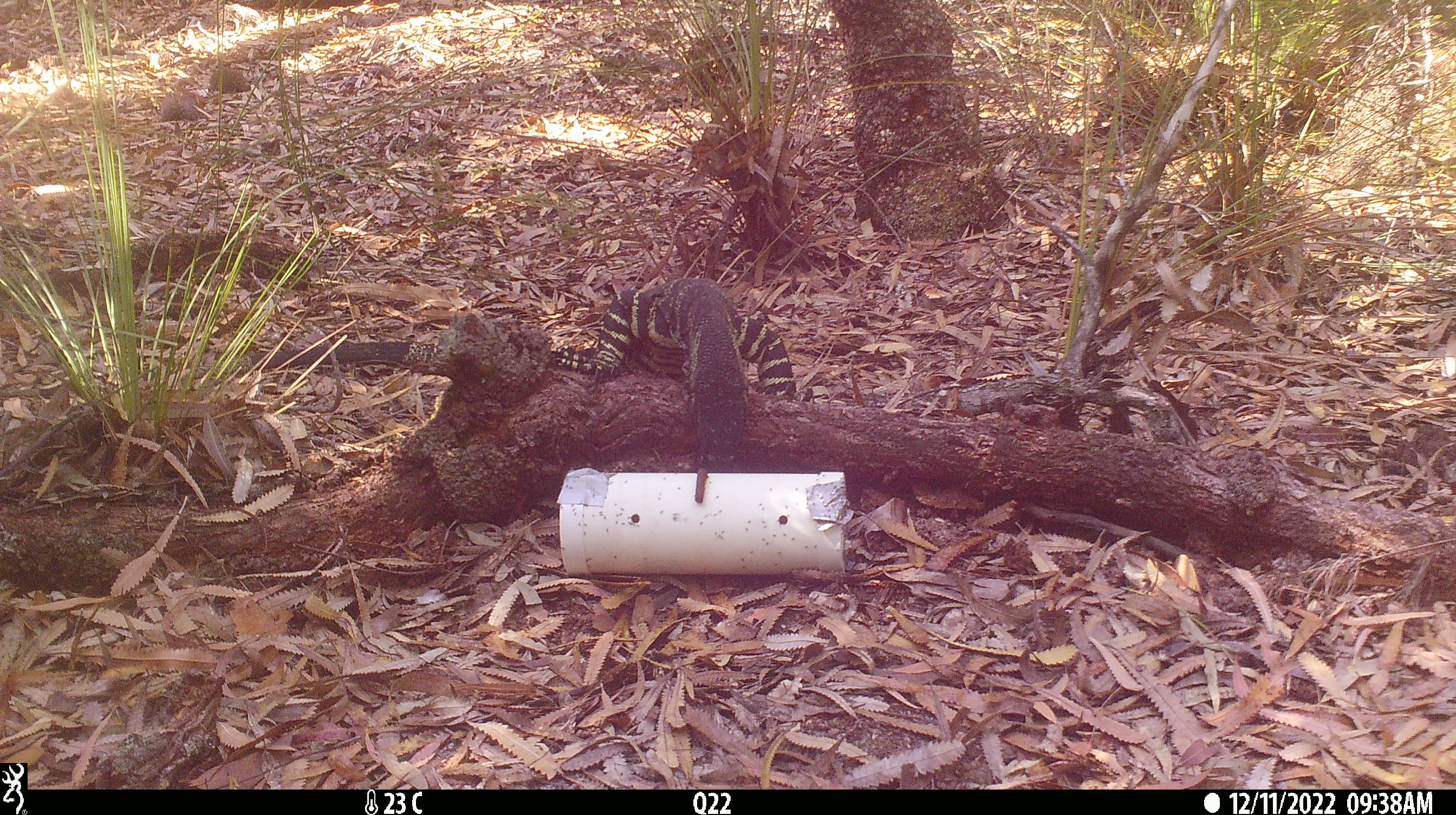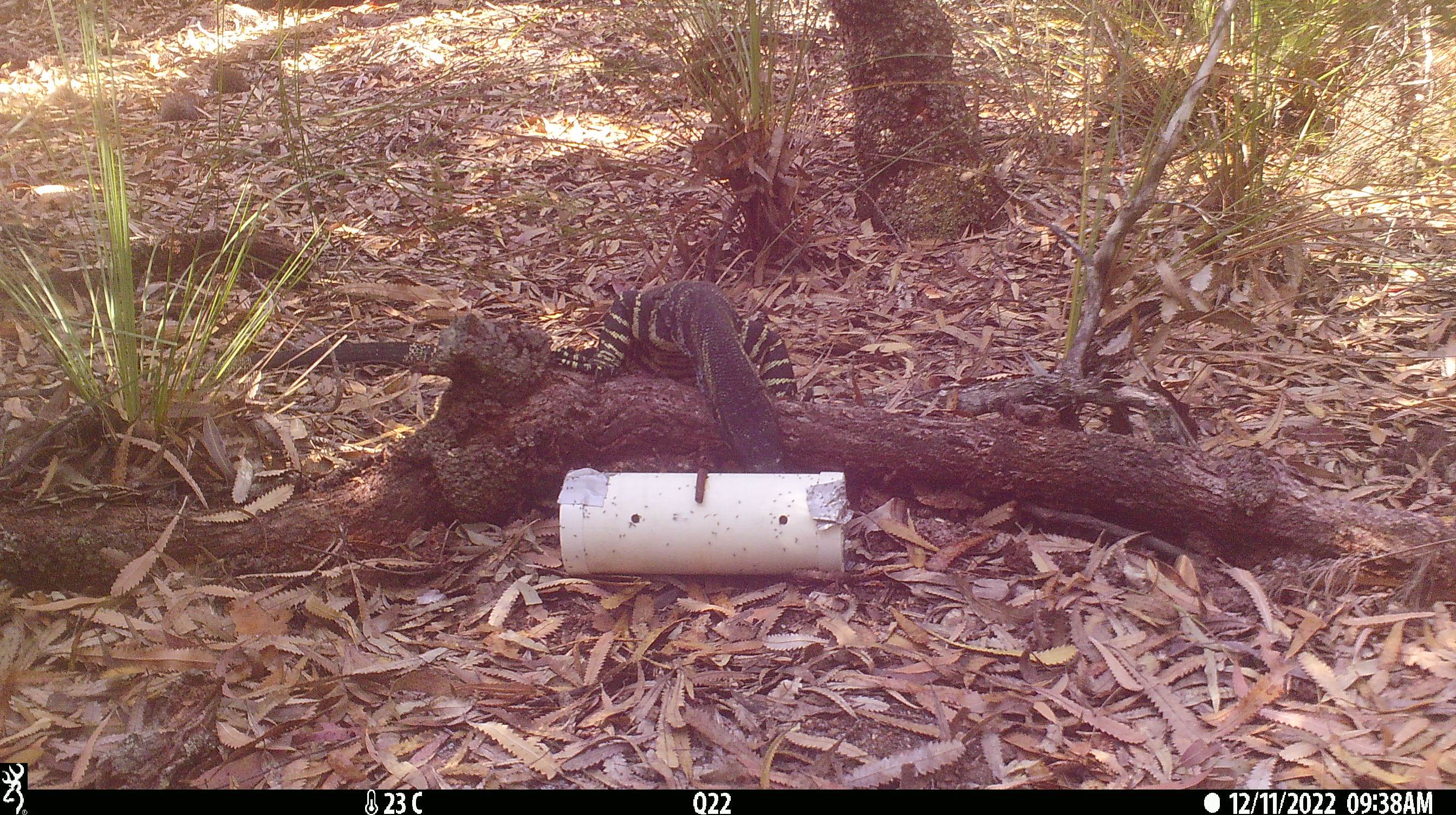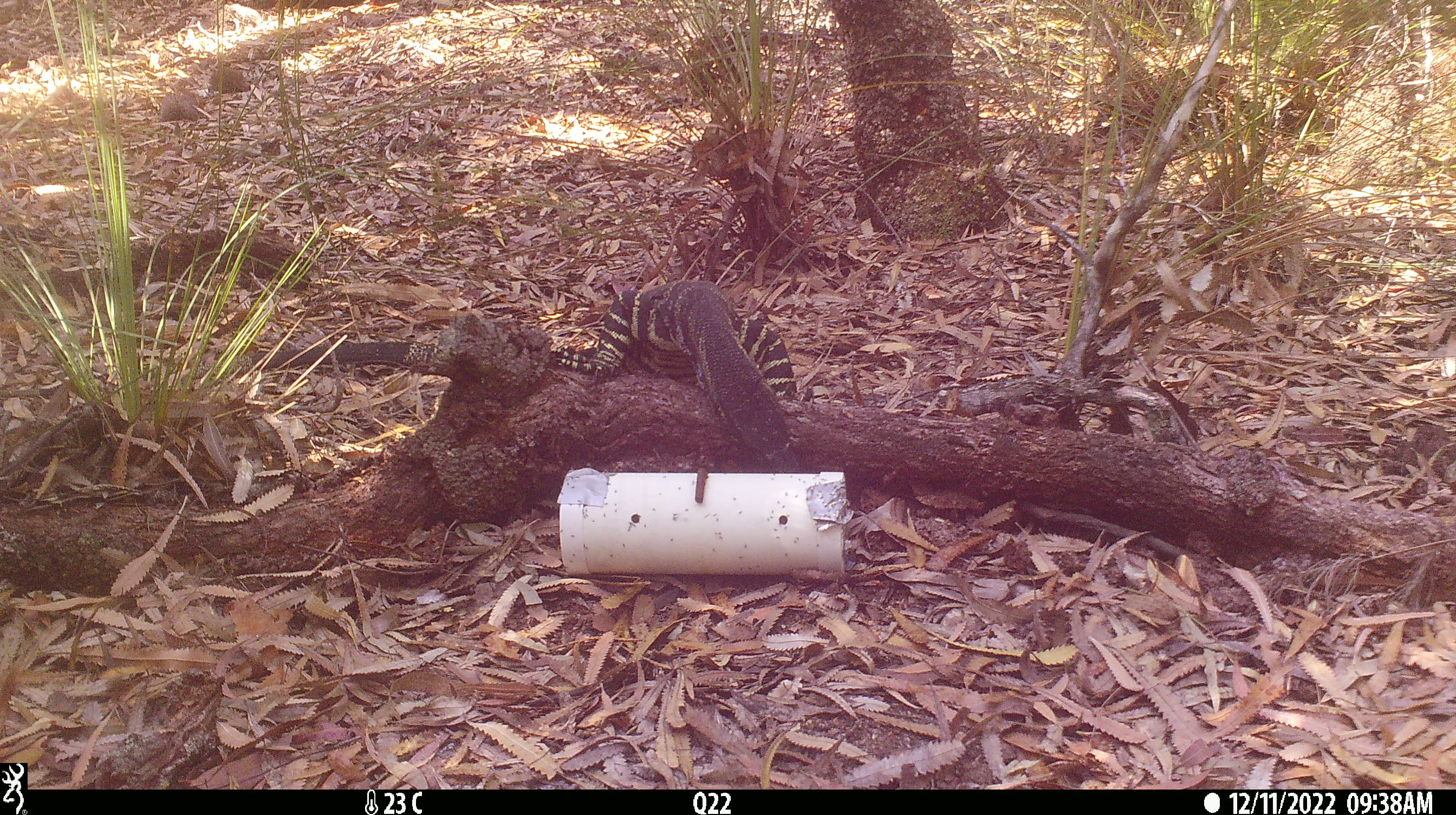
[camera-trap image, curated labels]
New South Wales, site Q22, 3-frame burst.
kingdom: Animalia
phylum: Chordata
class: Reptilia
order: Squamata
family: Varanidae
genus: Varanus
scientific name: Varanus varius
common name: lace monitor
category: goanna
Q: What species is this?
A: Goanna (lace monitor) (Varanus varius).